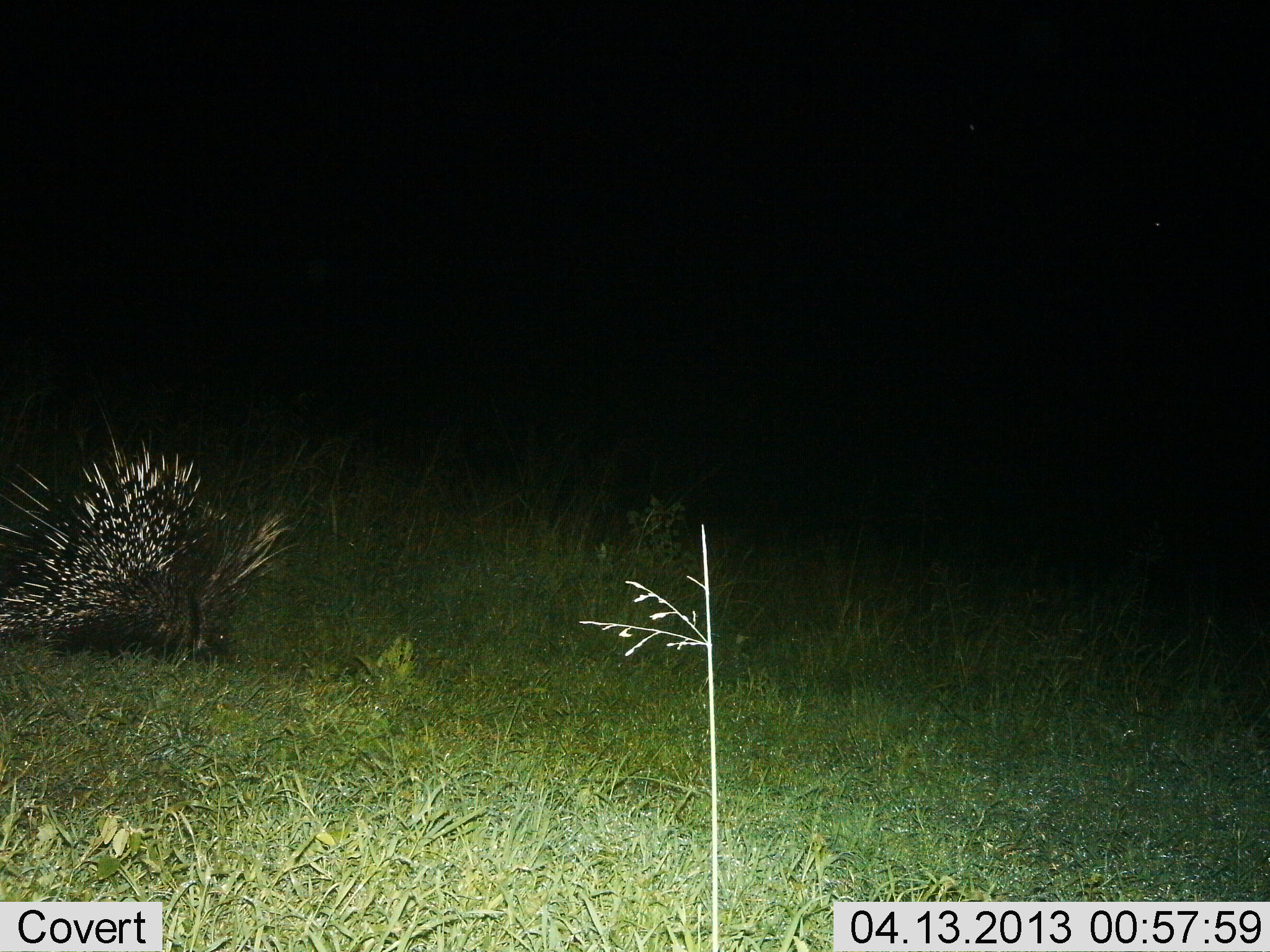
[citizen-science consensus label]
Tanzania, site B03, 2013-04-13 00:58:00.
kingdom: Animalia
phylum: Chordata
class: Mammalia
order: Rodentia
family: Hystricidae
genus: Hystrix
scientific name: Hystrix cristata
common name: crested porcupine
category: porcupine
Porcupine (crested porcupine) (Hystrix cristata), count 1. Behavior (volunteer vote fractions): standing 64%, resting 0%, moving 9%, interacting 0%. Young present (vote fraction): 0%. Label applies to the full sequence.